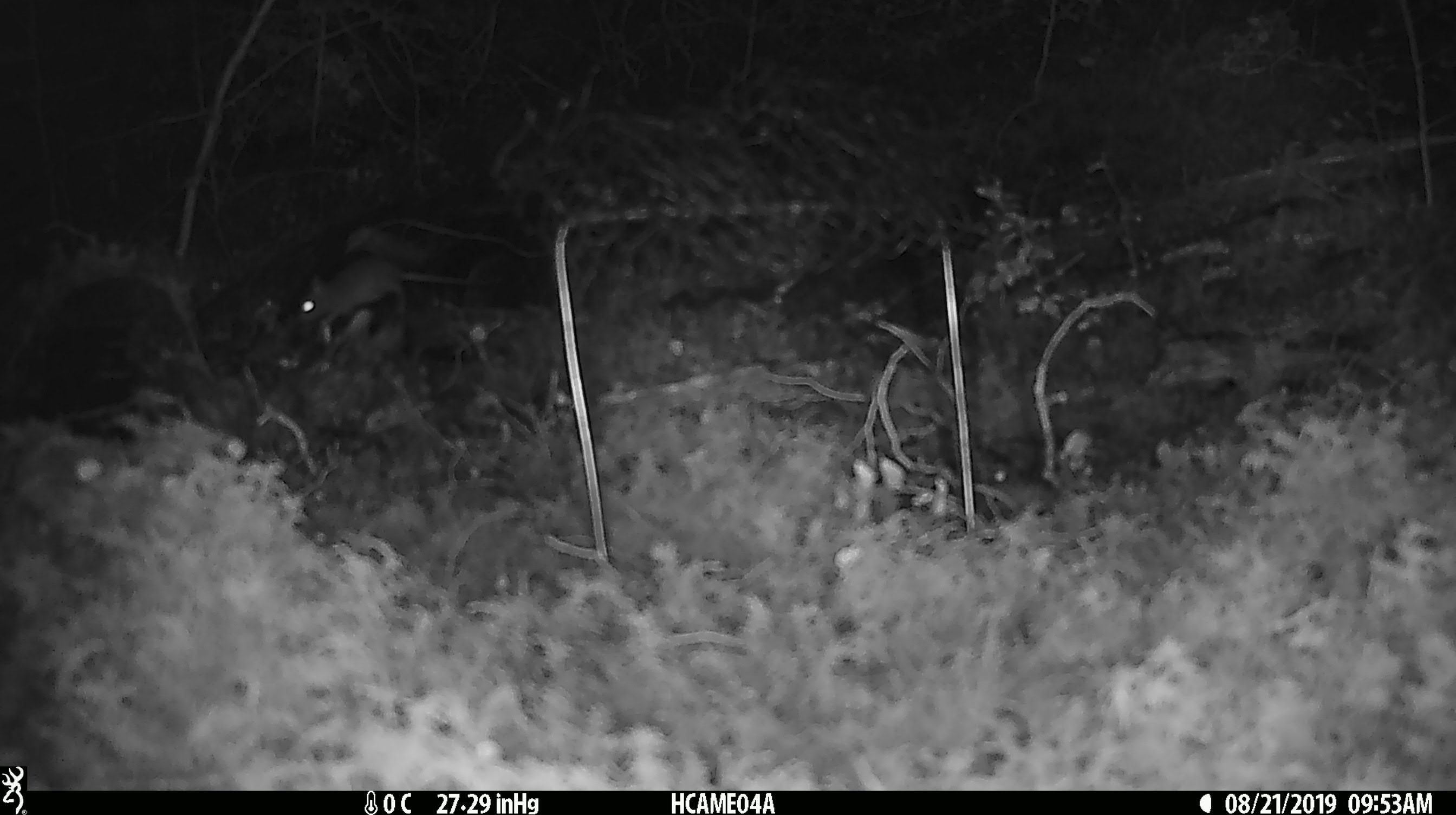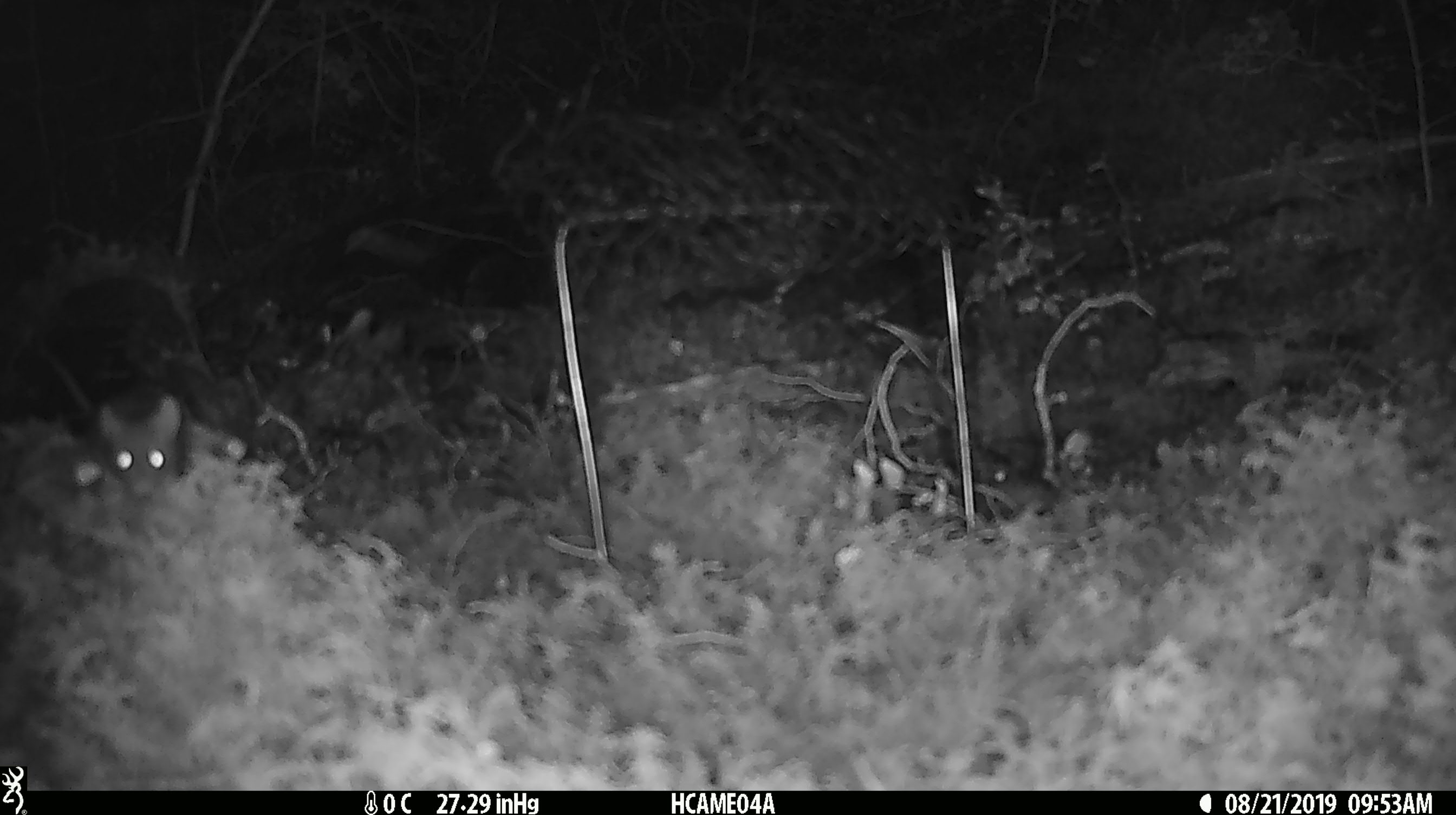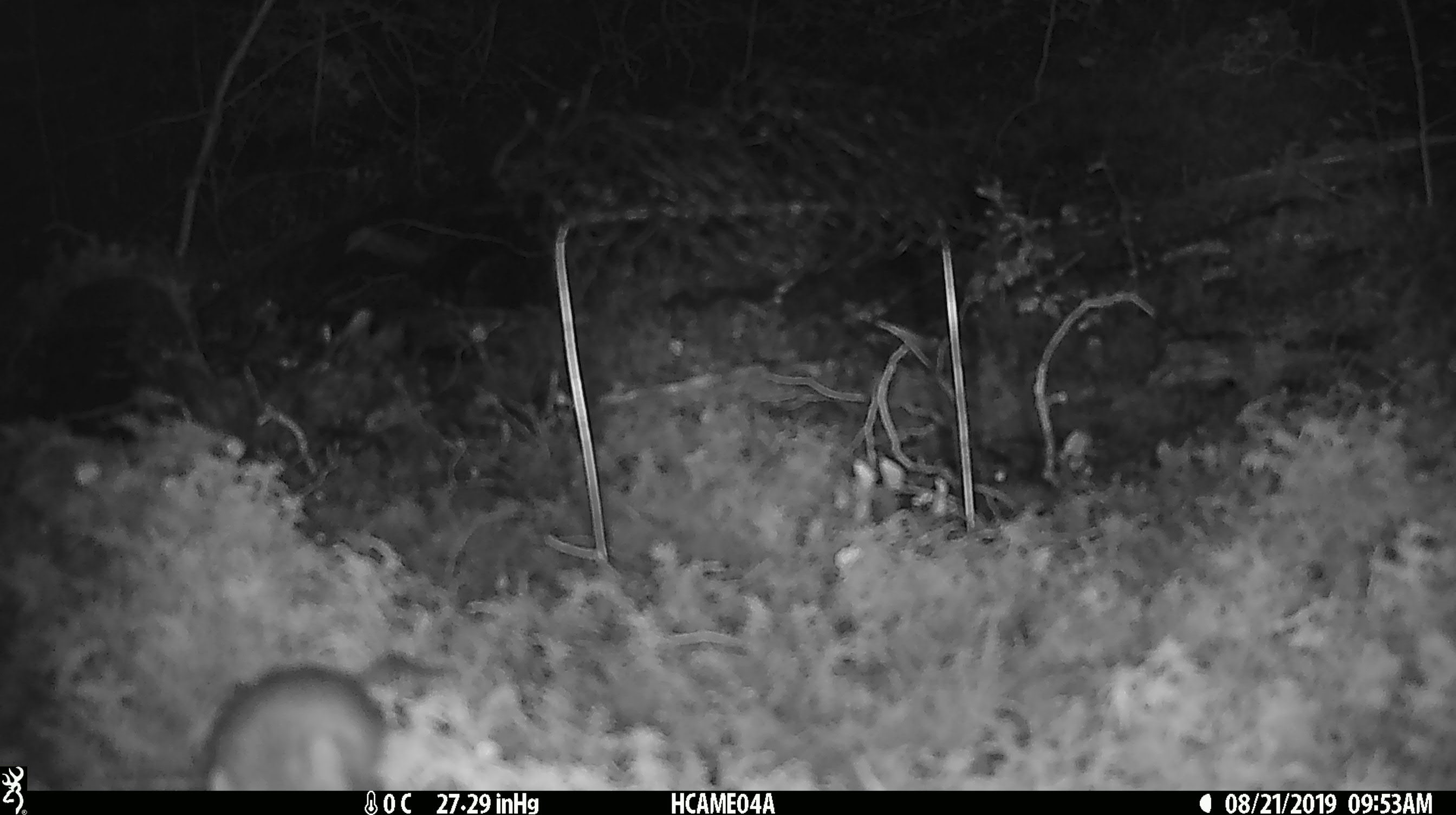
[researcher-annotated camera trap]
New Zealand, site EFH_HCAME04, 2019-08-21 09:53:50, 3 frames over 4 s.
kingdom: Animalia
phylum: Chordata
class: Mammalia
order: Rodentia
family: Muridae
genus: Mus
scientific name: Mus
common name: mouse